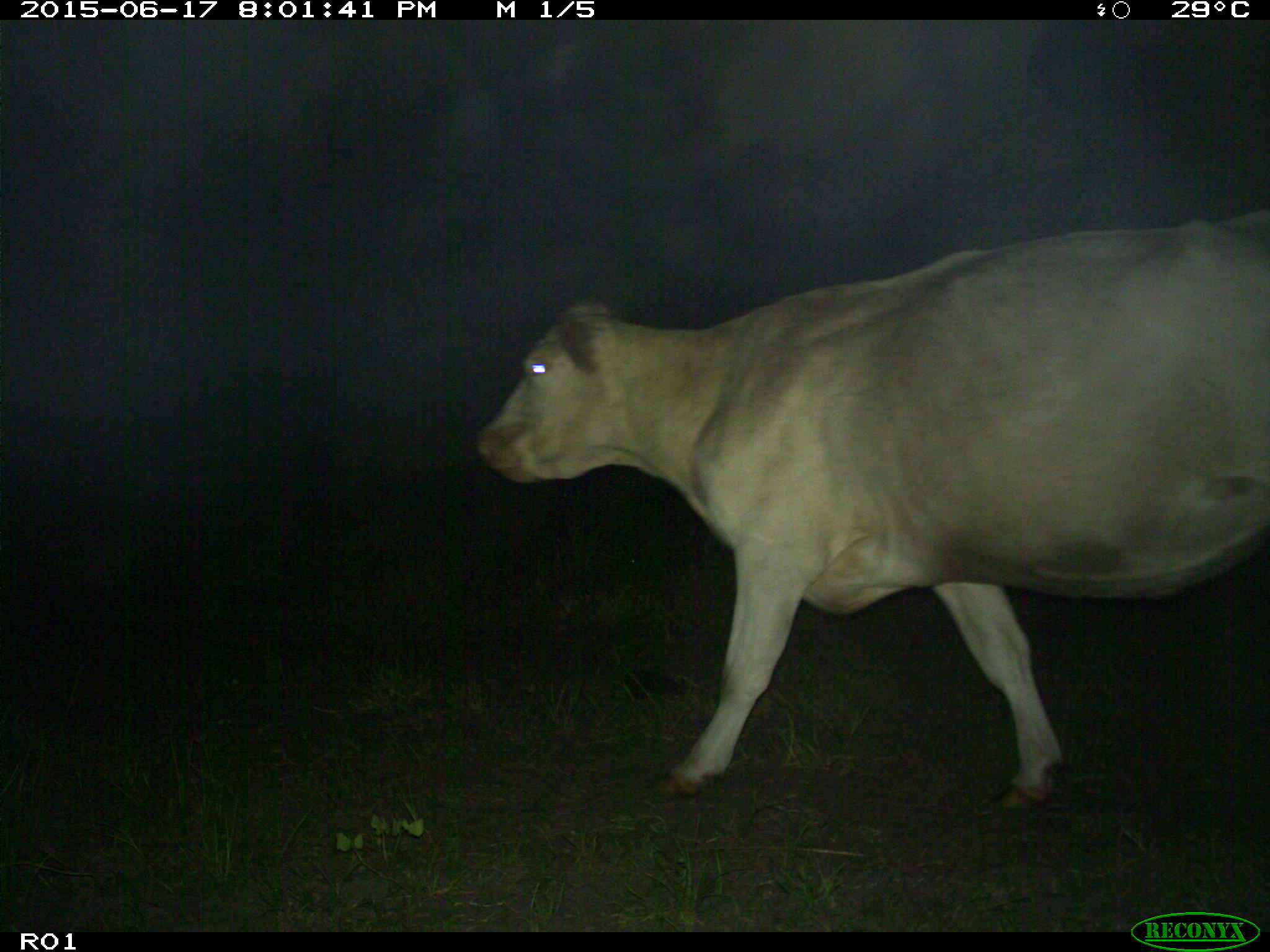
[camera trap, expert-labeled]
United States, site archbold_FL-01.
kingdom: Animalia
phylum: Chordata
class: Mammalia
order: Artiodactyla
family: Bovidae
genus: Bos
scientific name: Bos taurus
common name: domestic cow